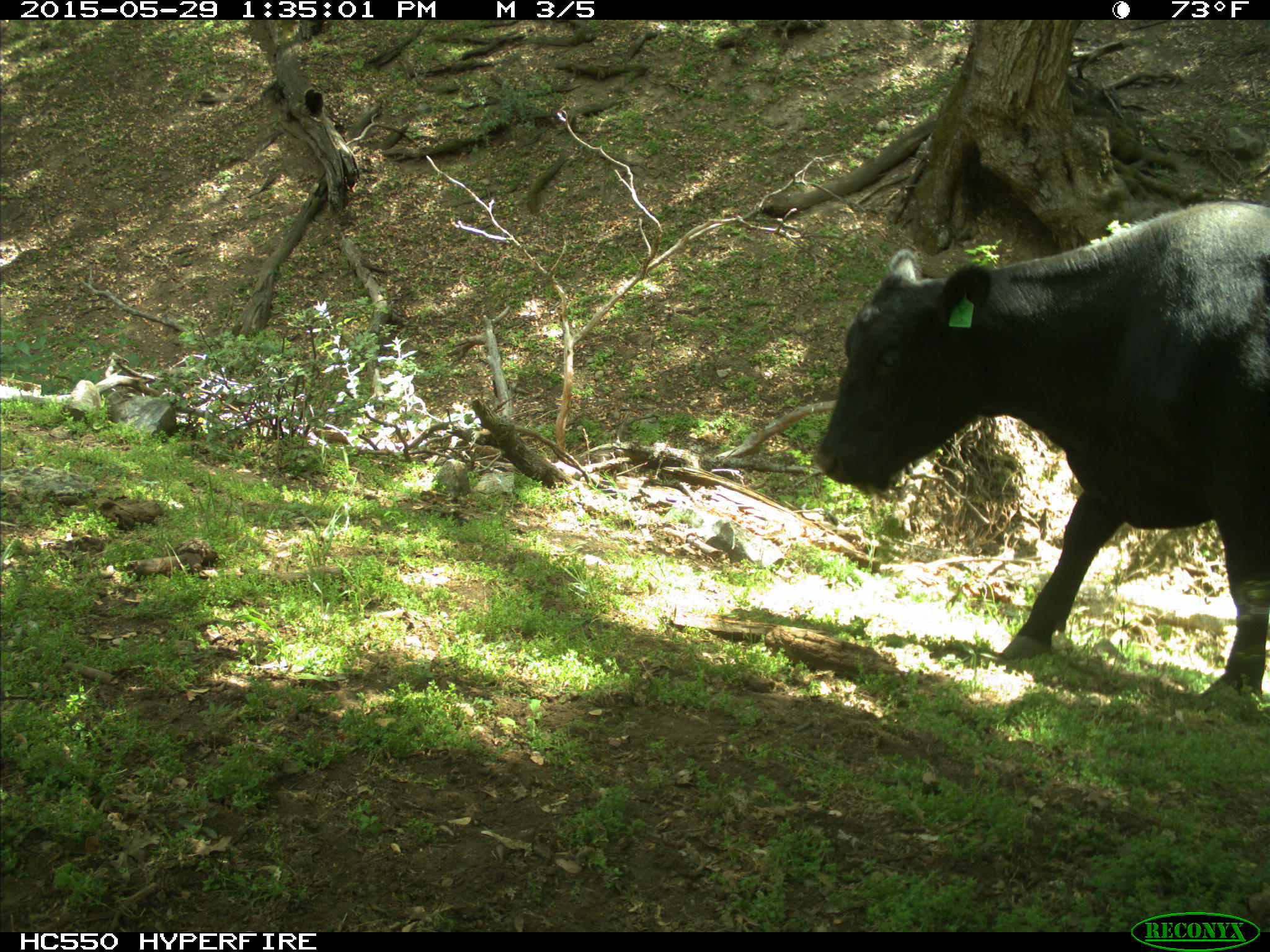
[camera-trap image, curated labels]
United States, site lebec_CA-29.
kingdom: Animalia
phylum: Chordata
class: Mammalia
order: Artiodactyla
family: Bovidae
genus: Bos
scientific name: Bos taurus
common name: domestic cow